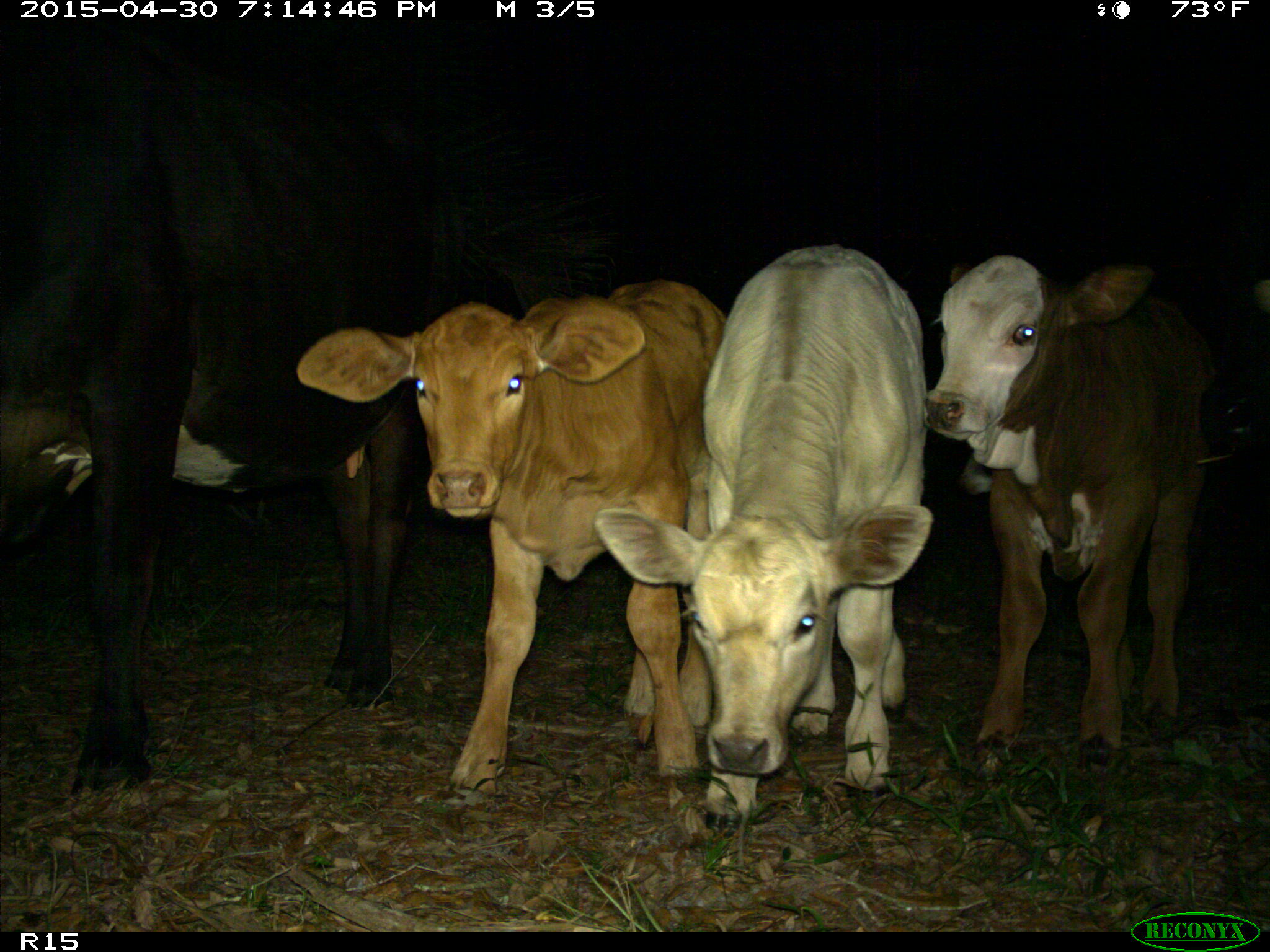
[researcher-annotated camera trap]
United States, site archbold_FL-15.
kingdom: Animalia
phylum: Chordata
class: Mammalia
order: Artiodactyla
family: Bovidae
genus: Bos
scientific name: Bos taurus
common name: domestic cow